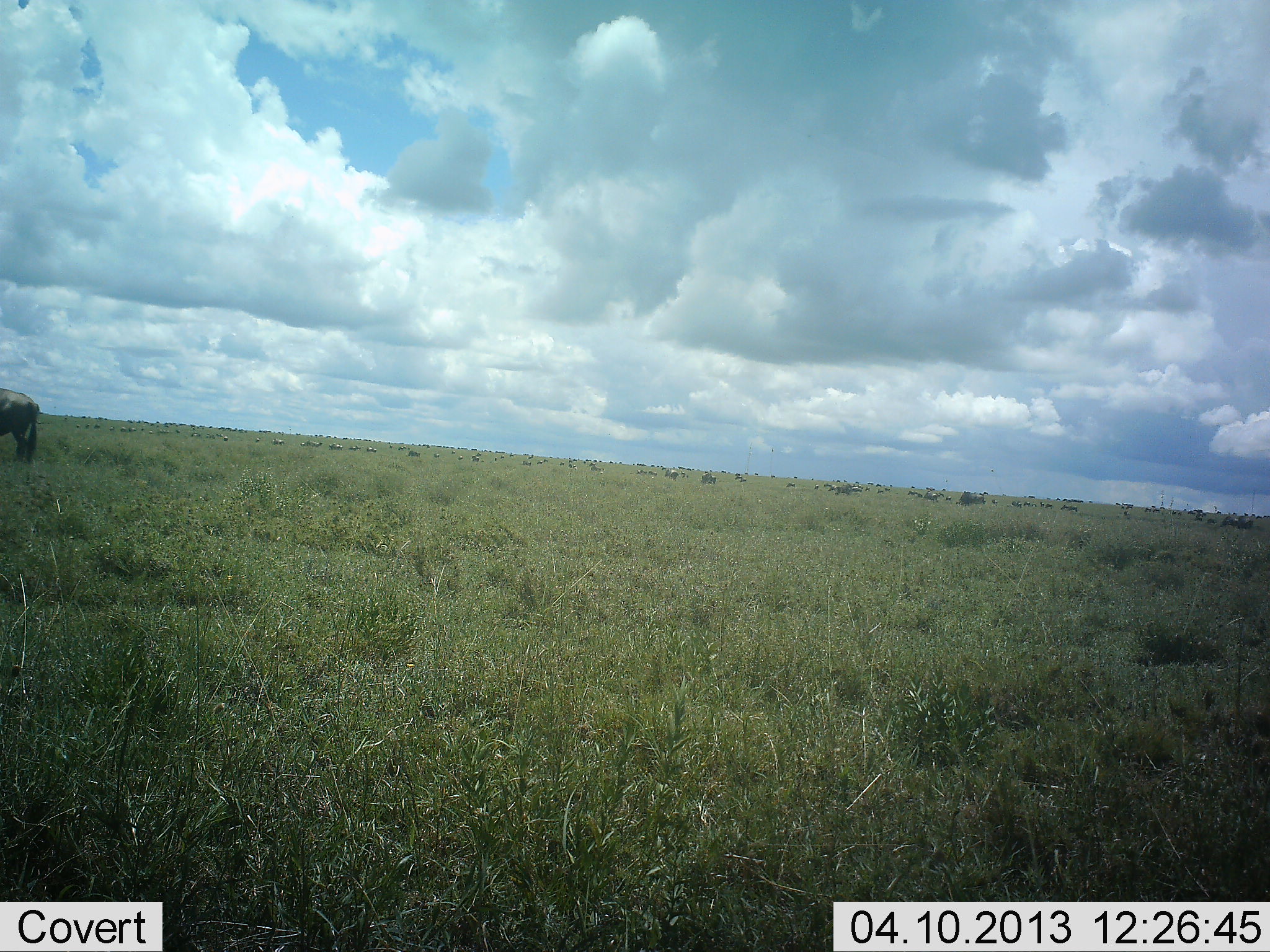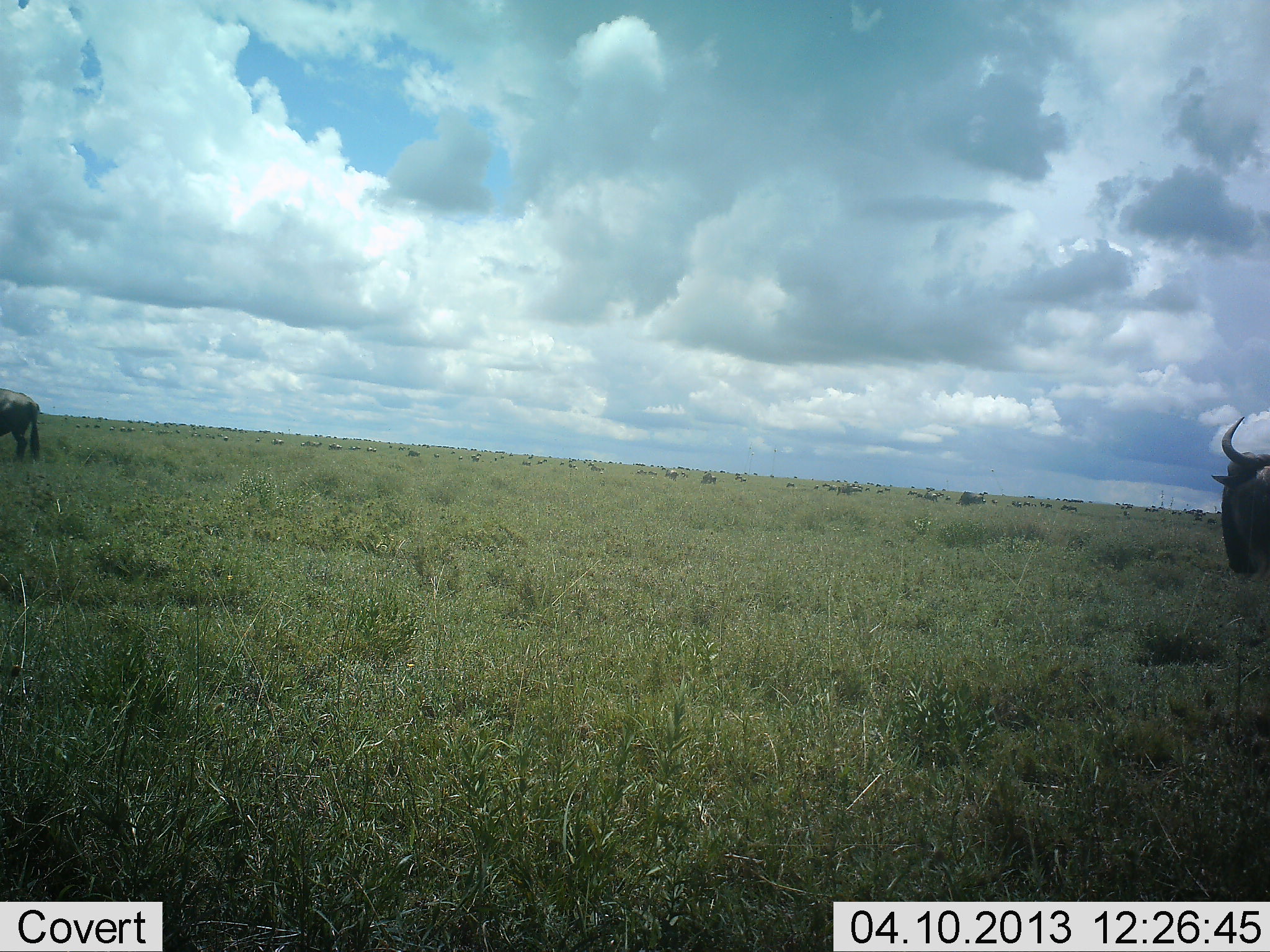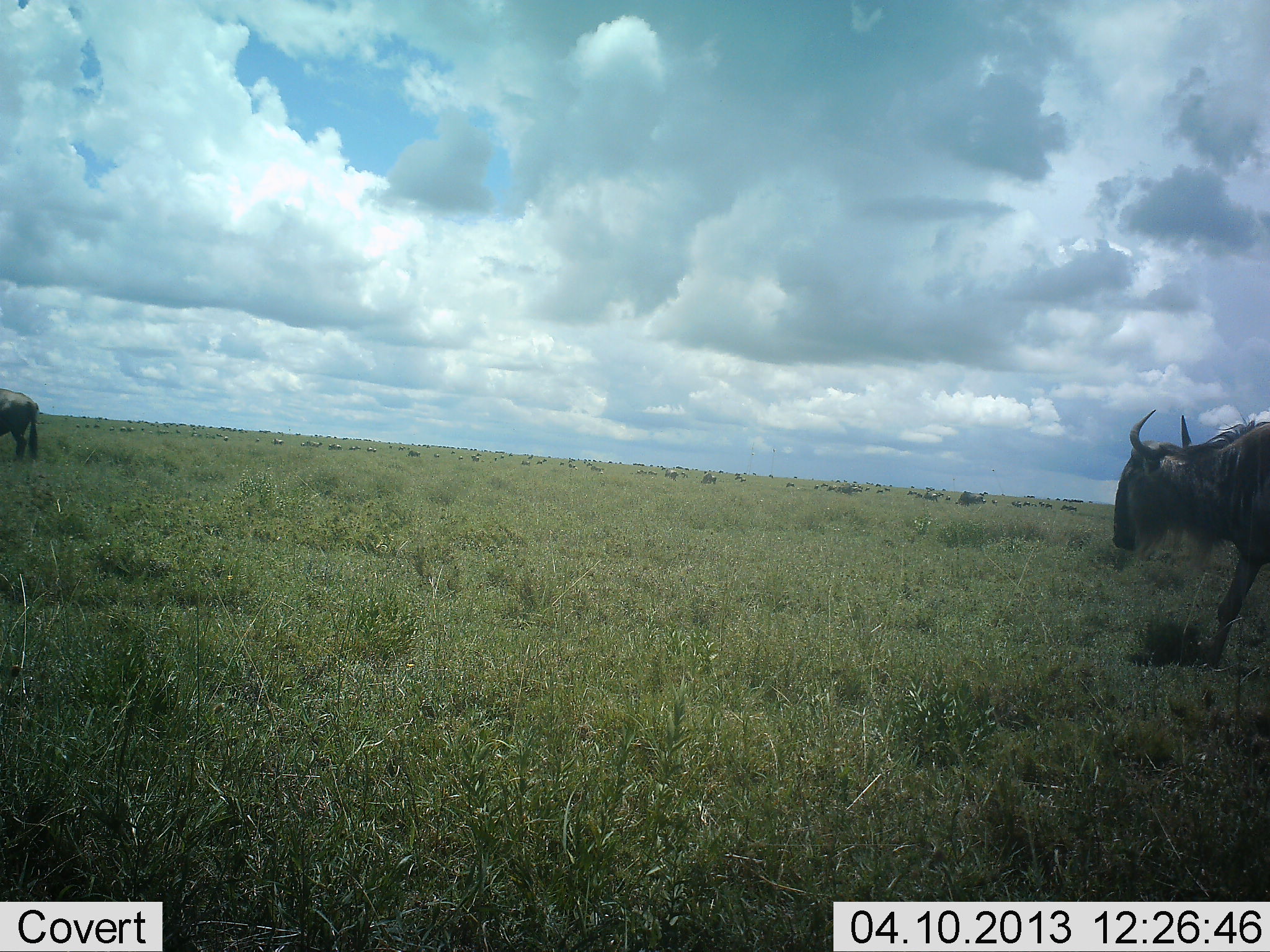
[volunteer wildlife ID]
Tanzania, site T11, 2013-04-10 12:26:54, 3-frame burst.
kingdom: Animalia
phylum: Chordata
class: Mammalia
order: Artiodactyla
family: Bovidae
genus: Connochaetes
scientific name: Connochaetes taurinus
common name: blue wildebeest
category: wildebeest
Wildebeest (blue wildebeest) (Connochaetes taurinus), count 2. Behavior (volunteer vote fractions): standing 71%, resting 0%, moving 80%, interacting 0%. Young present (vote fraction): 0%. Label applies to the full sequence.